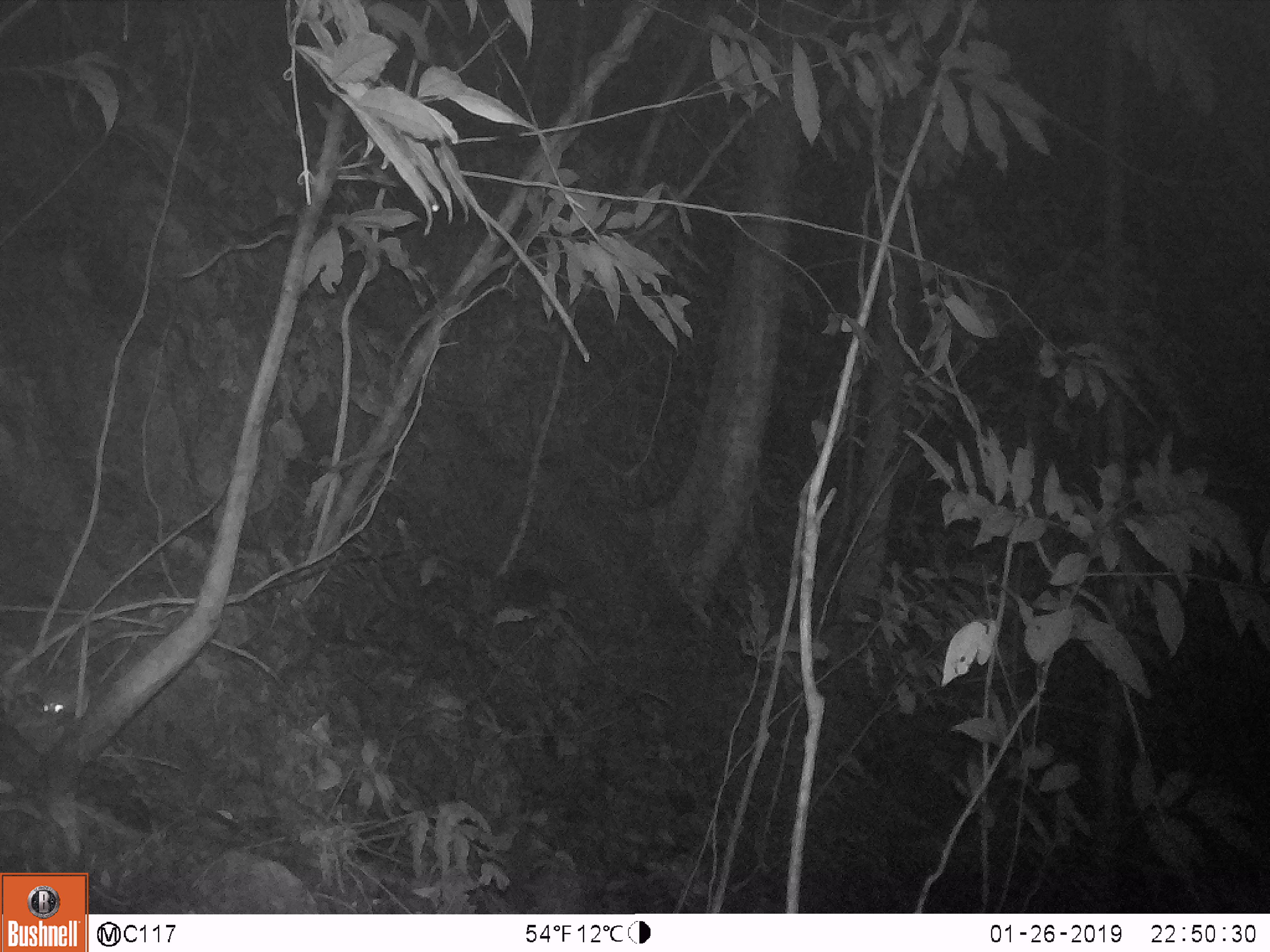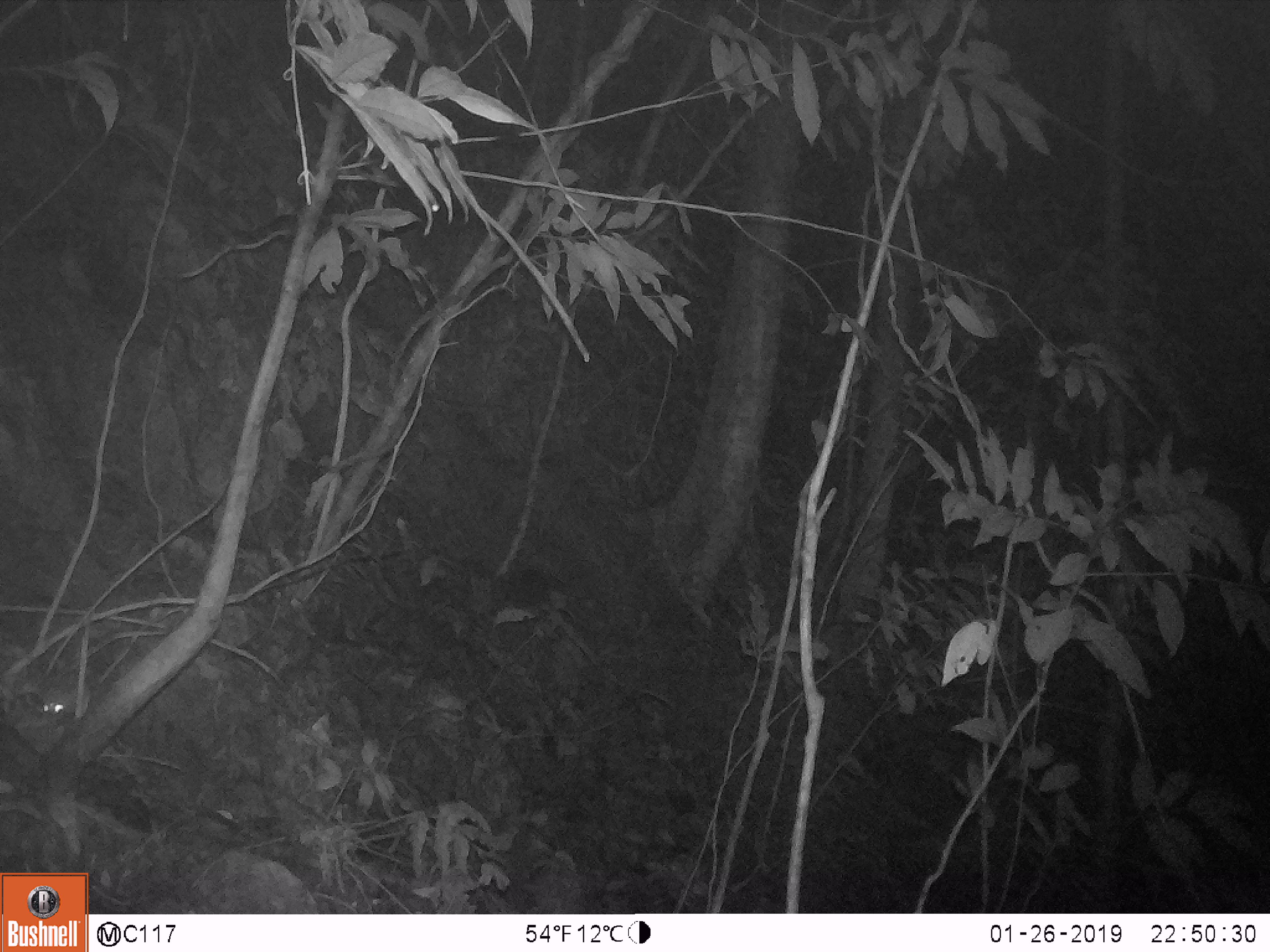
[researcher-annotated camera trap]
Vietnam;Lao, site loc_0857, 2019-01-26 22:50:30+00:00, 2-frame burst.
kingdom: Animalia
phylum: Chordata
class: Mammalia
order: Rodentia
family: Muridae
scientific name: Muridae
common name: old-world mice and rats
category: unidentified murid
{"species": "unidentified murid (old-world mice and rats) (Muridae)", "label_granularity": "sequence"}